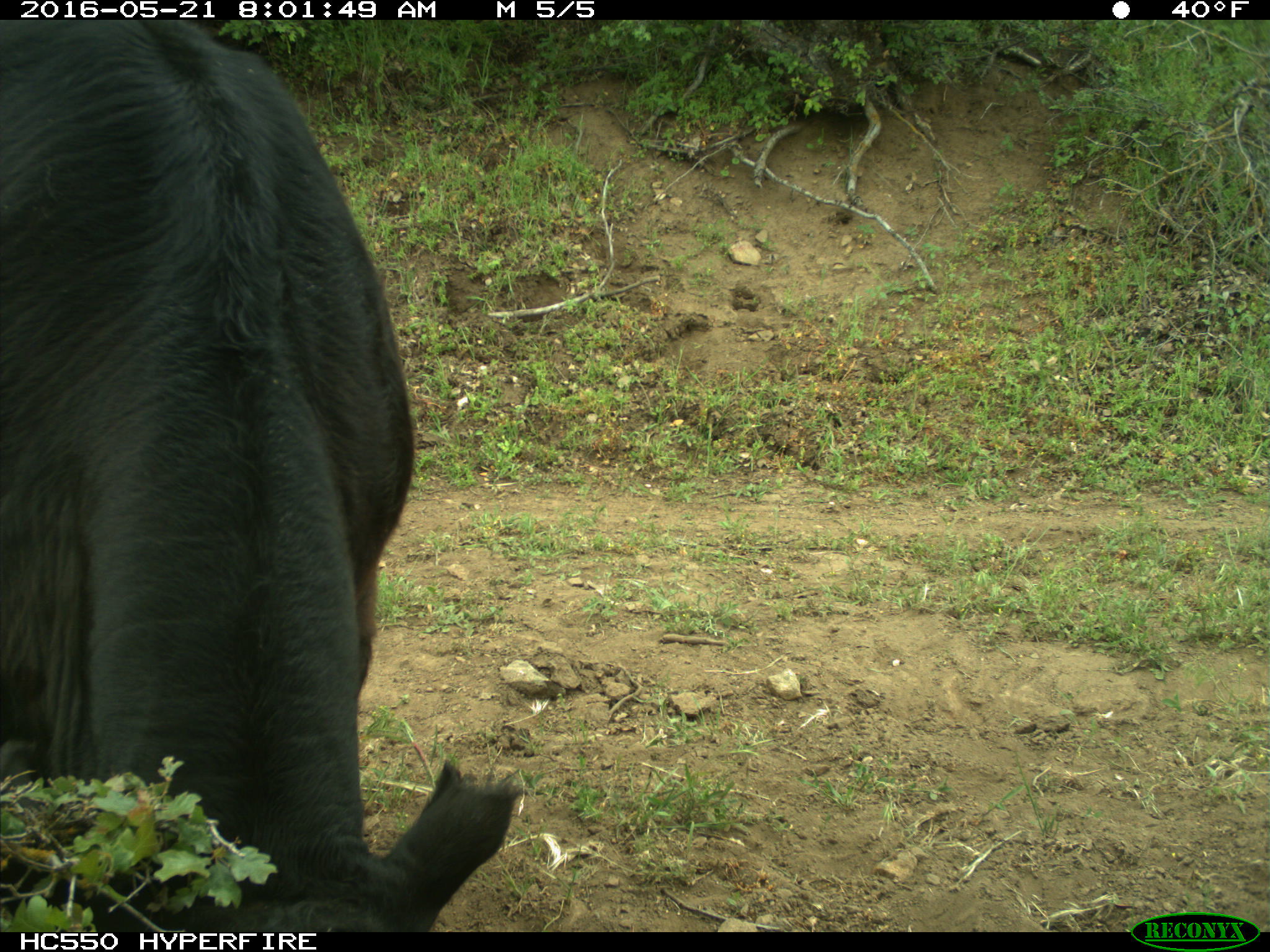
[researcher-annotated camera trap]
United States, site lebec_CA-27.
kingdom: Animalia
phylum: Chordata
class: Mammalia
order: Artiodactyla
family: Bovidae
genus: Bos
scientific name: Bos taurus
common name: domestic cow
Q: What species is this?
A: Bos taurus (domestic cow).